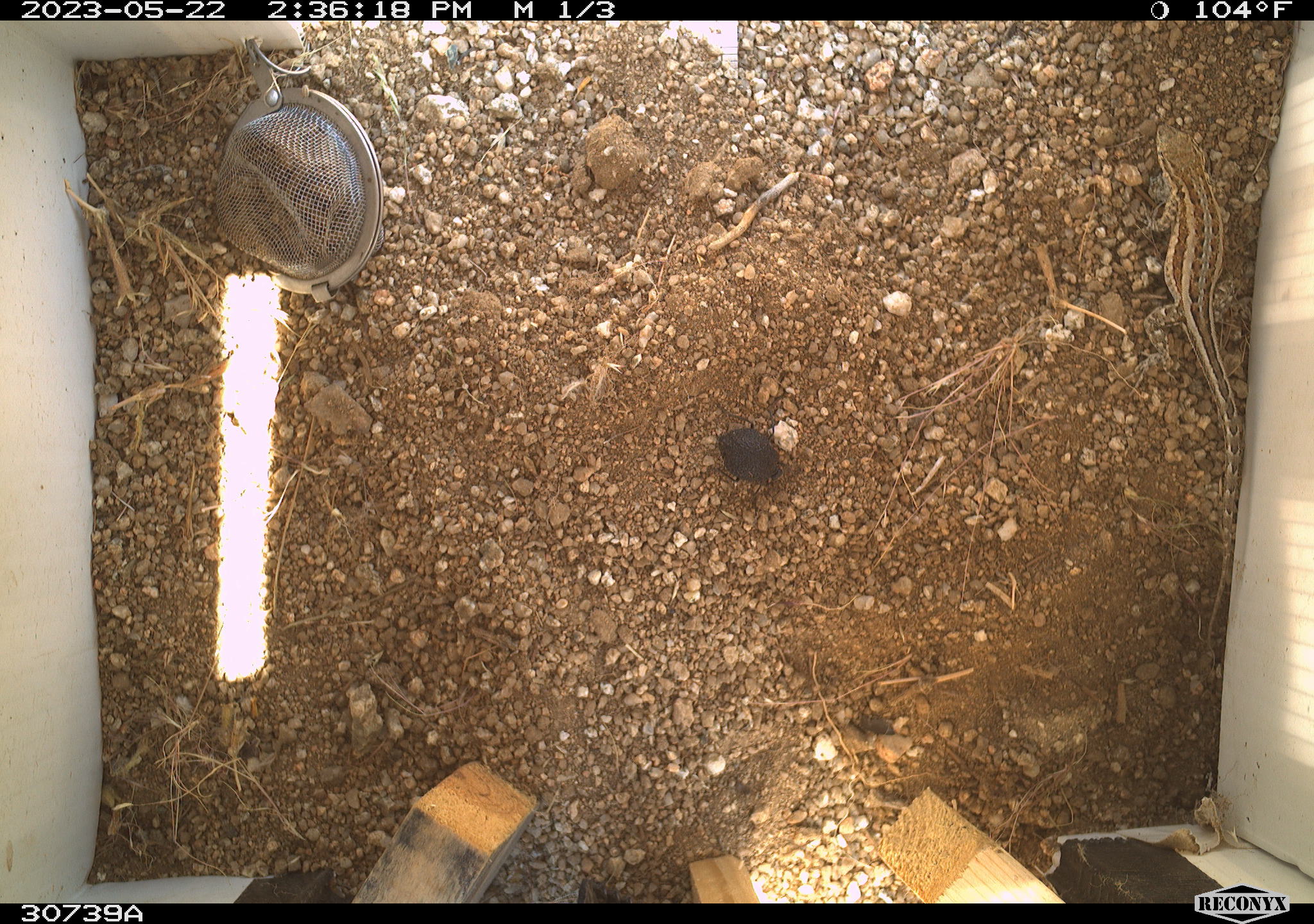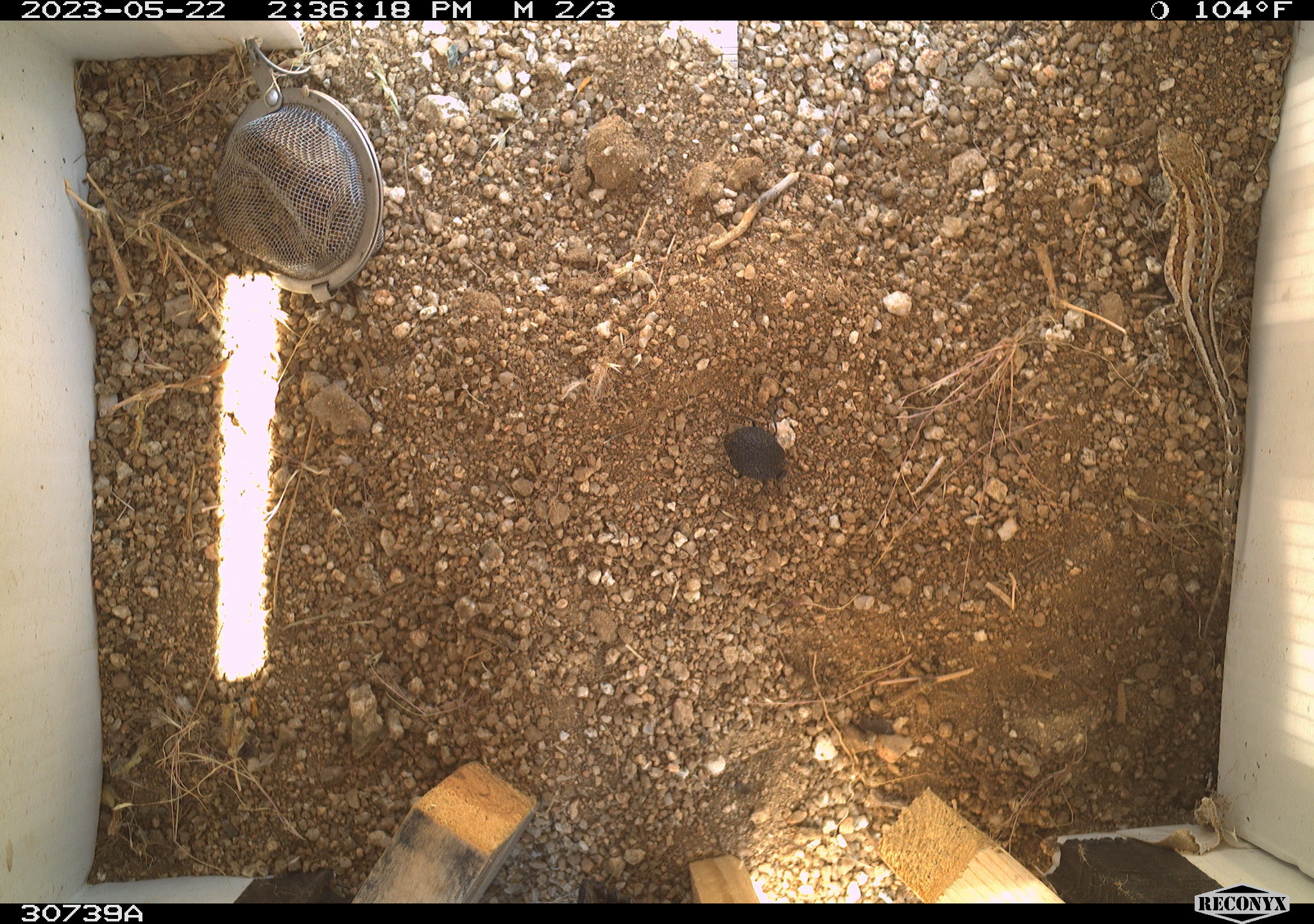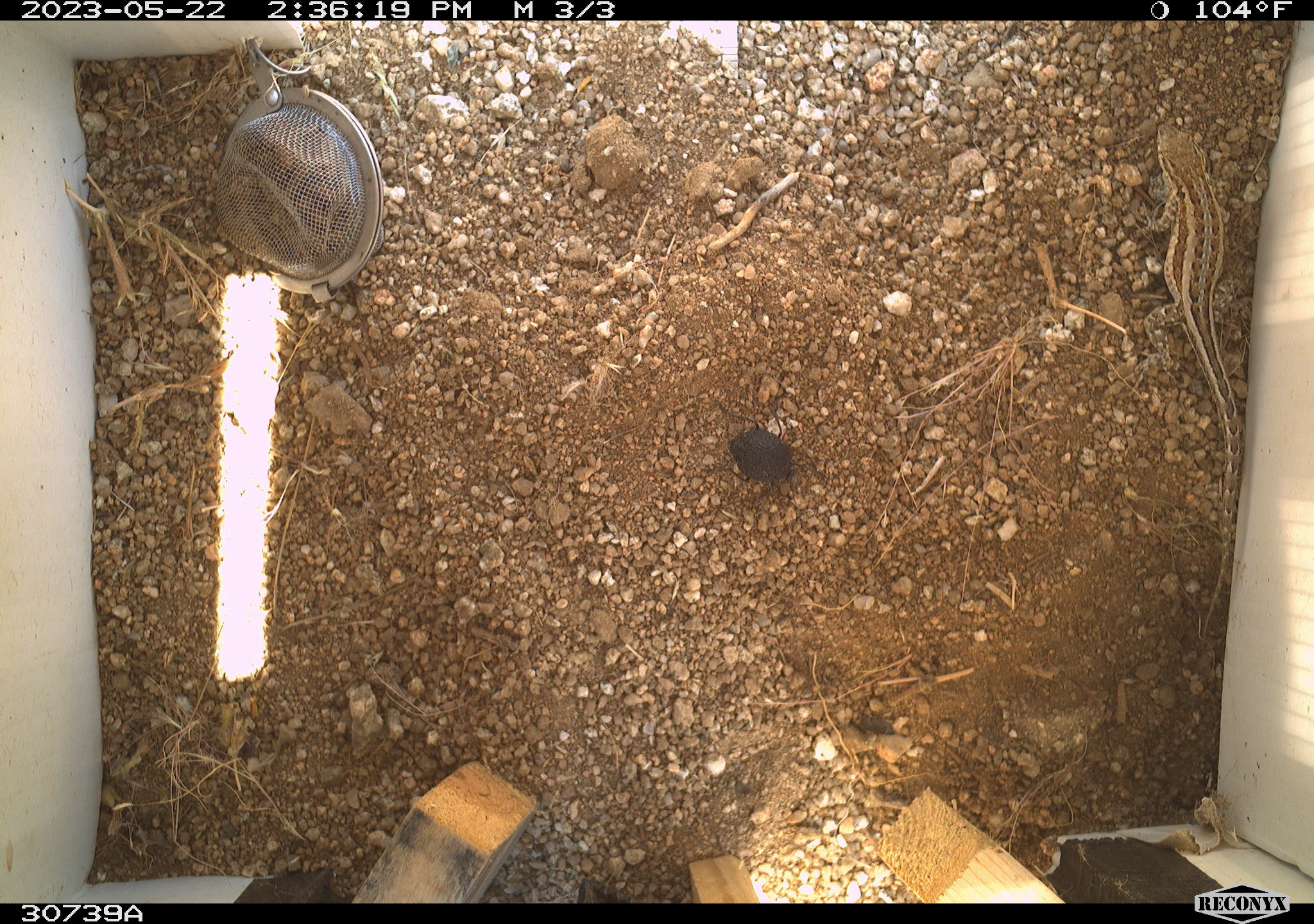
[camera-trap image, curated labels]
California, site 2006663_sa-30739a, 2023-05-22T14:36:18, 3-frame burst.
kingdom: Animalia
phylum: Chordata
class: Mammalia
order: Rodentia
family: Sciuridae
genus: Ammospermophilus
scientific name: Ammospermophilus leucurus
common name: white-tailed antelope squirrel